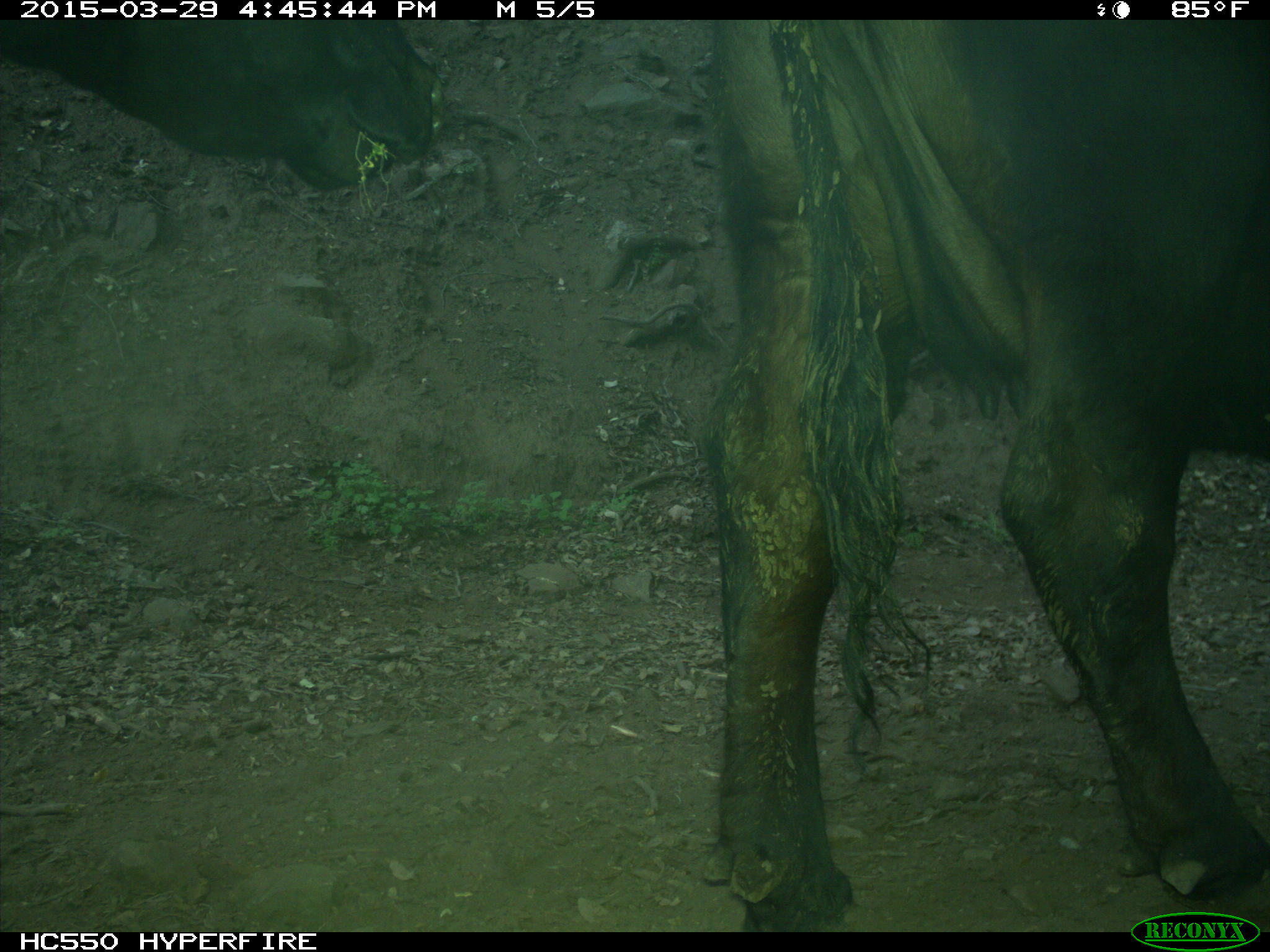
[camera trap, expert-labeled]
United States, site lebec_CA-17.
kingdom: Animalia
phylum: Chordata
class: Mammalia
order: Artiodactyla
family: Bovidae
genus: Bos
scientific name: Bos taurus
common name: domestic cow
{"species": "Bos taurus (domestic cow)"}